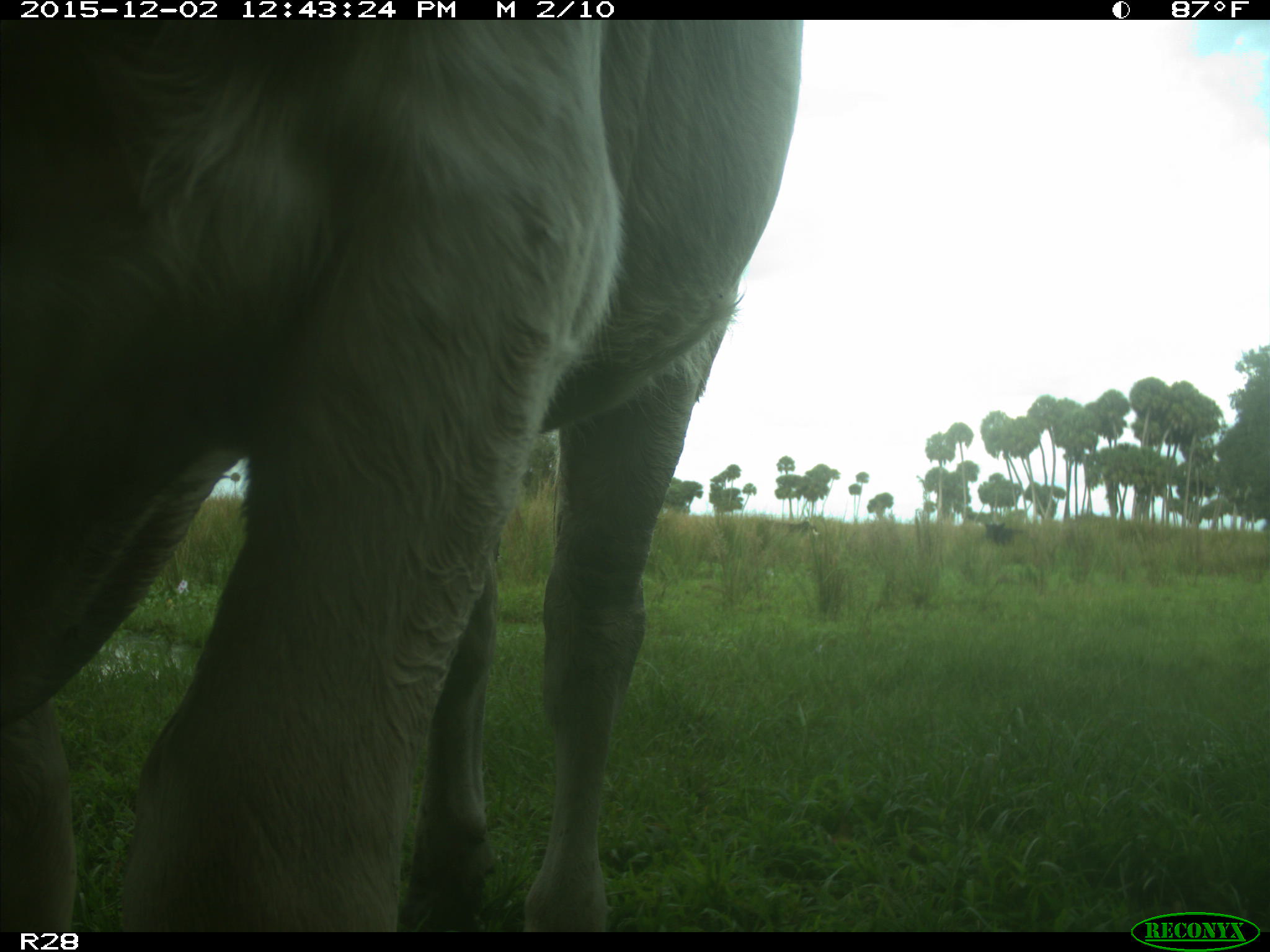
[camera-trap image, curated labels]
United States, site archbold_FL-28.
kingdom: Animalia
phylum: Chordata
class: Mammalia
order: Artiodactyla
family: Bovidae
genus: Bos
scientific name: Bos taurus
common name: domestic cow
Bos taurus (domestic cow).